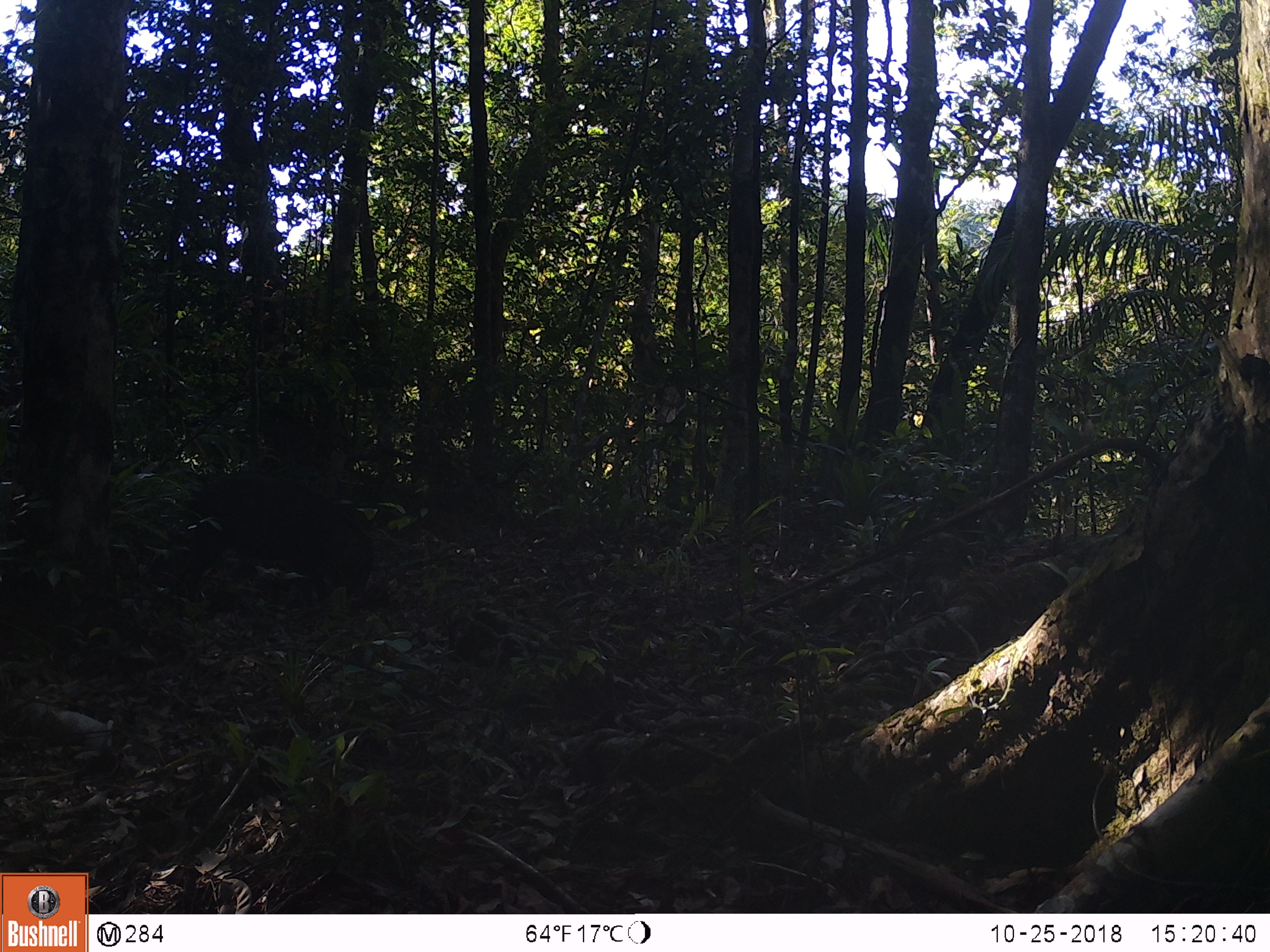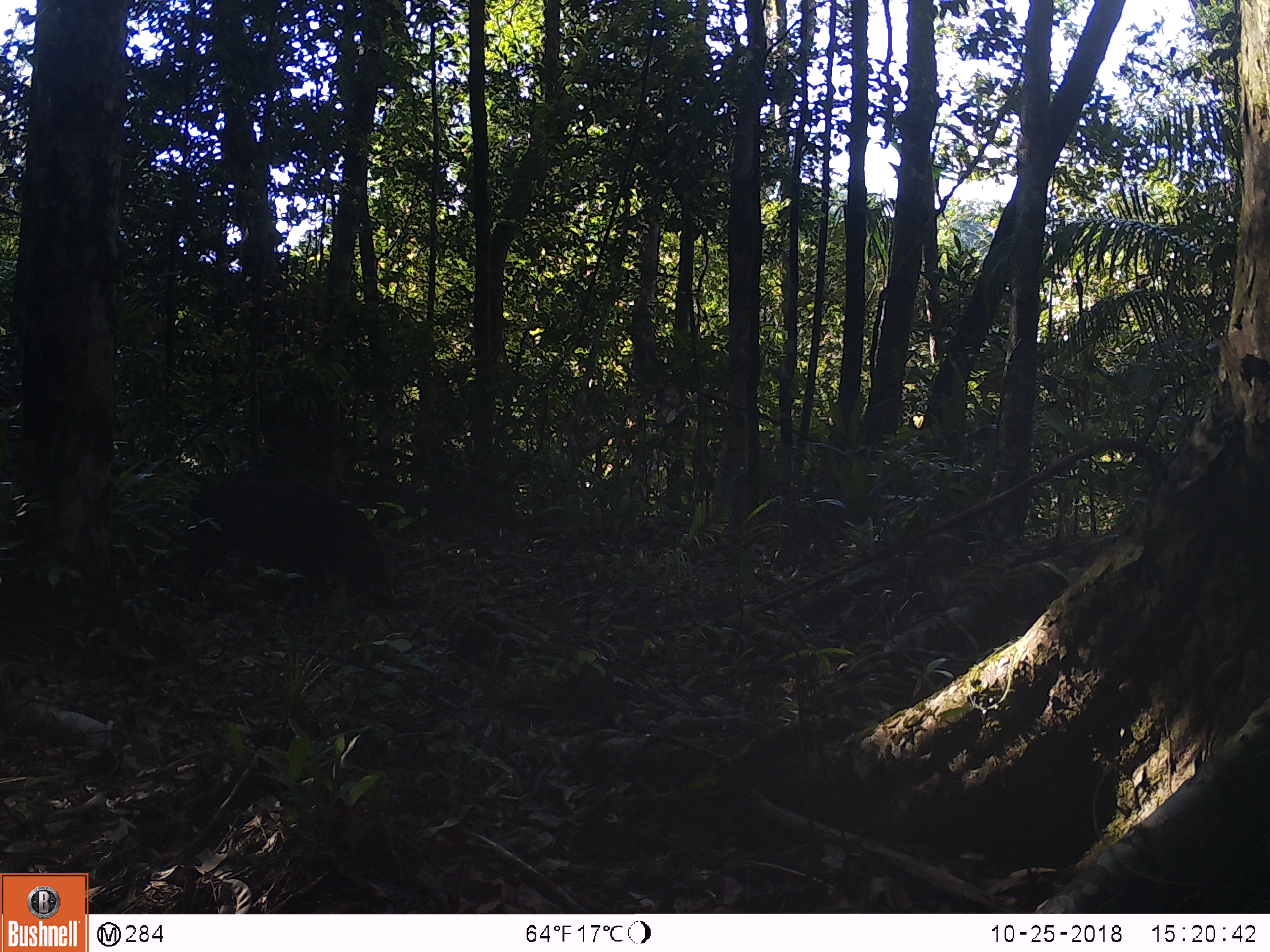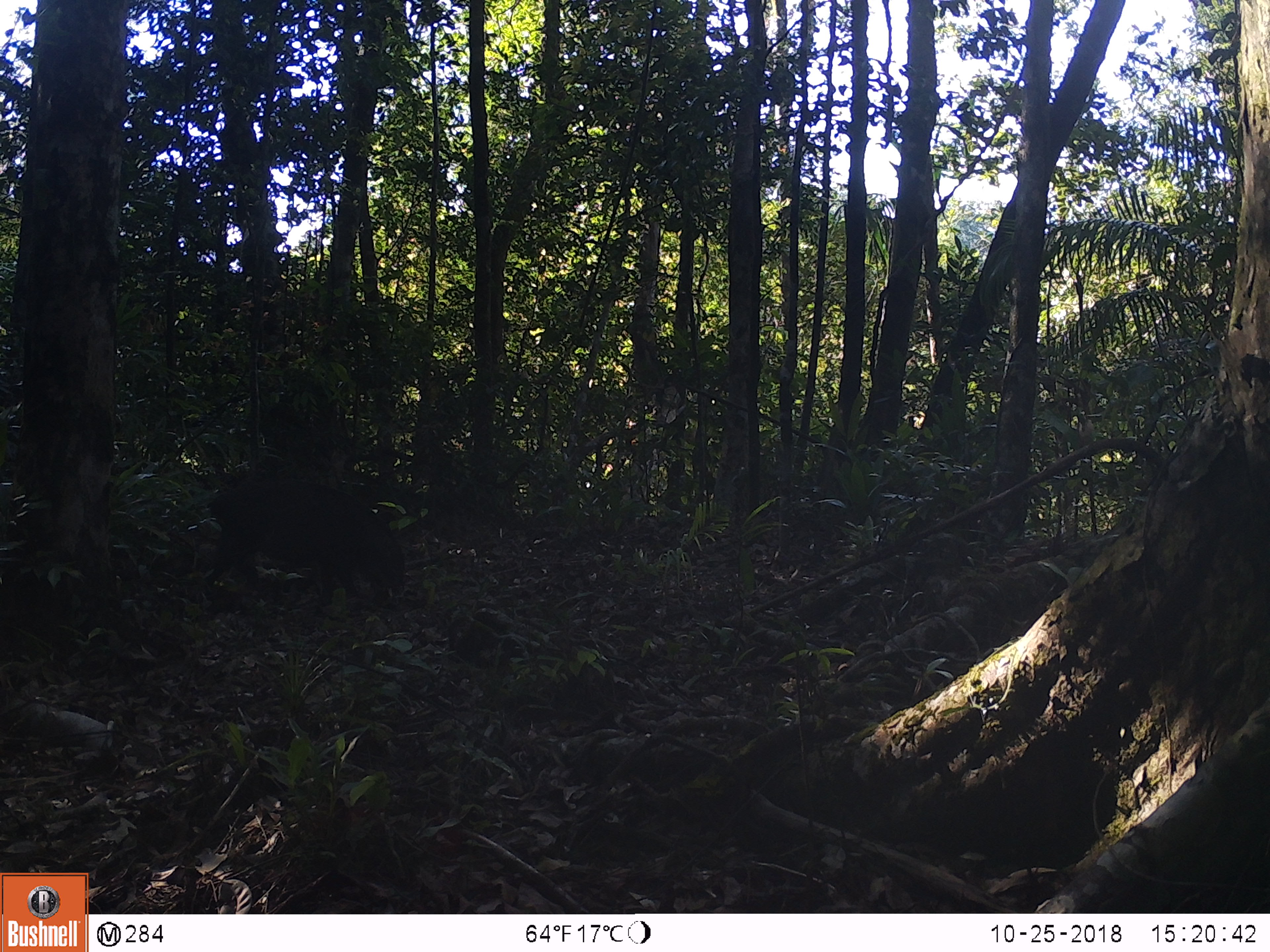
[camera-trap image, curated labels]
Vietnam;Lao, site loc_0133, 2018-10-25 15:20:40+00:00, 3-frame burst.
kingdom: Animalia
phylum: Chordata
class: Mammalia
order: Artiodactyla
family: Suidae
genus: Sus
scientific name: Sus scrofa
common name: eurasian wild pig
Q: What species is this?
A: Eurasian wild pig (Sus scrofa).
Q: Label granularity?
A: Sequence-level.